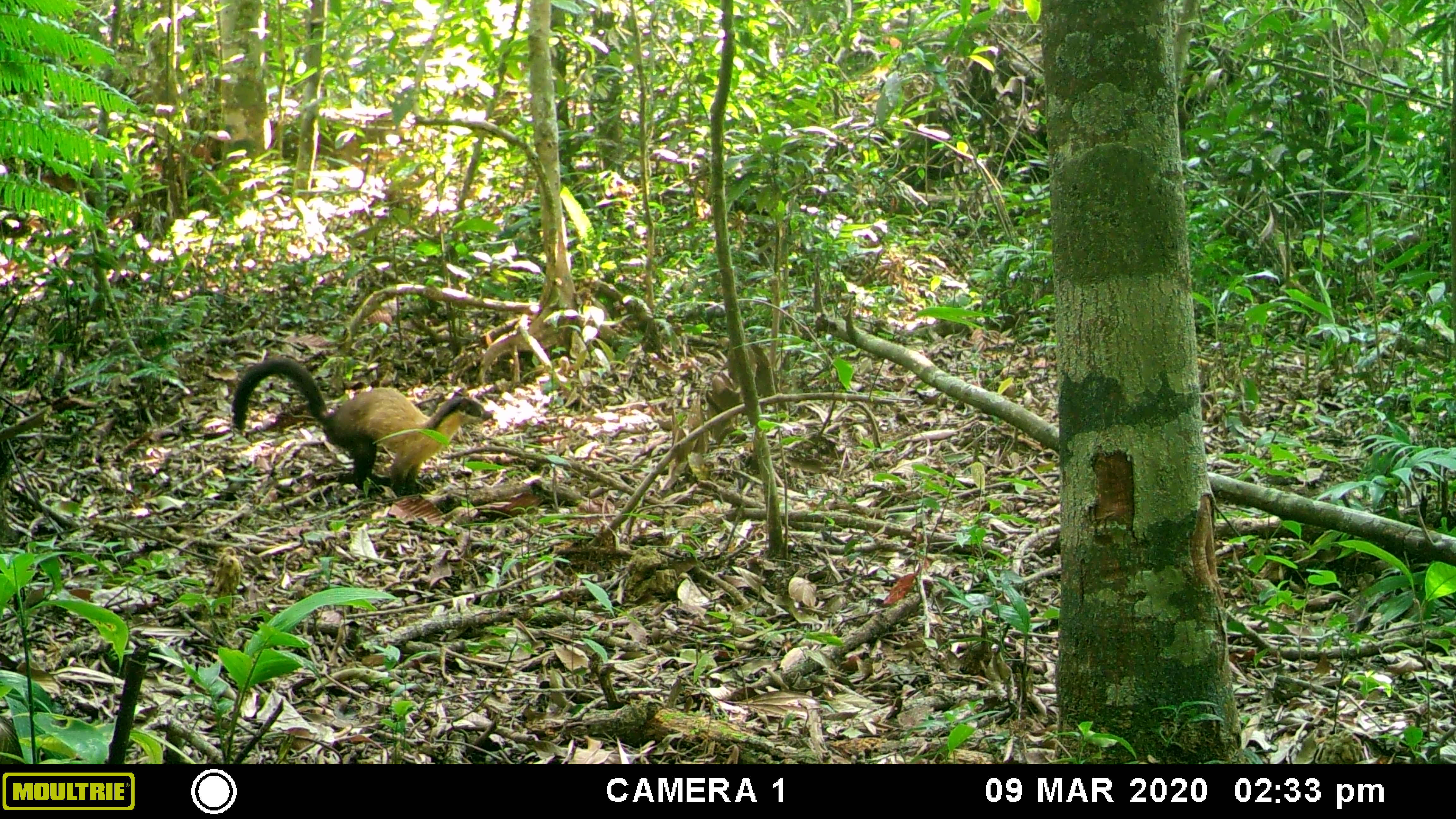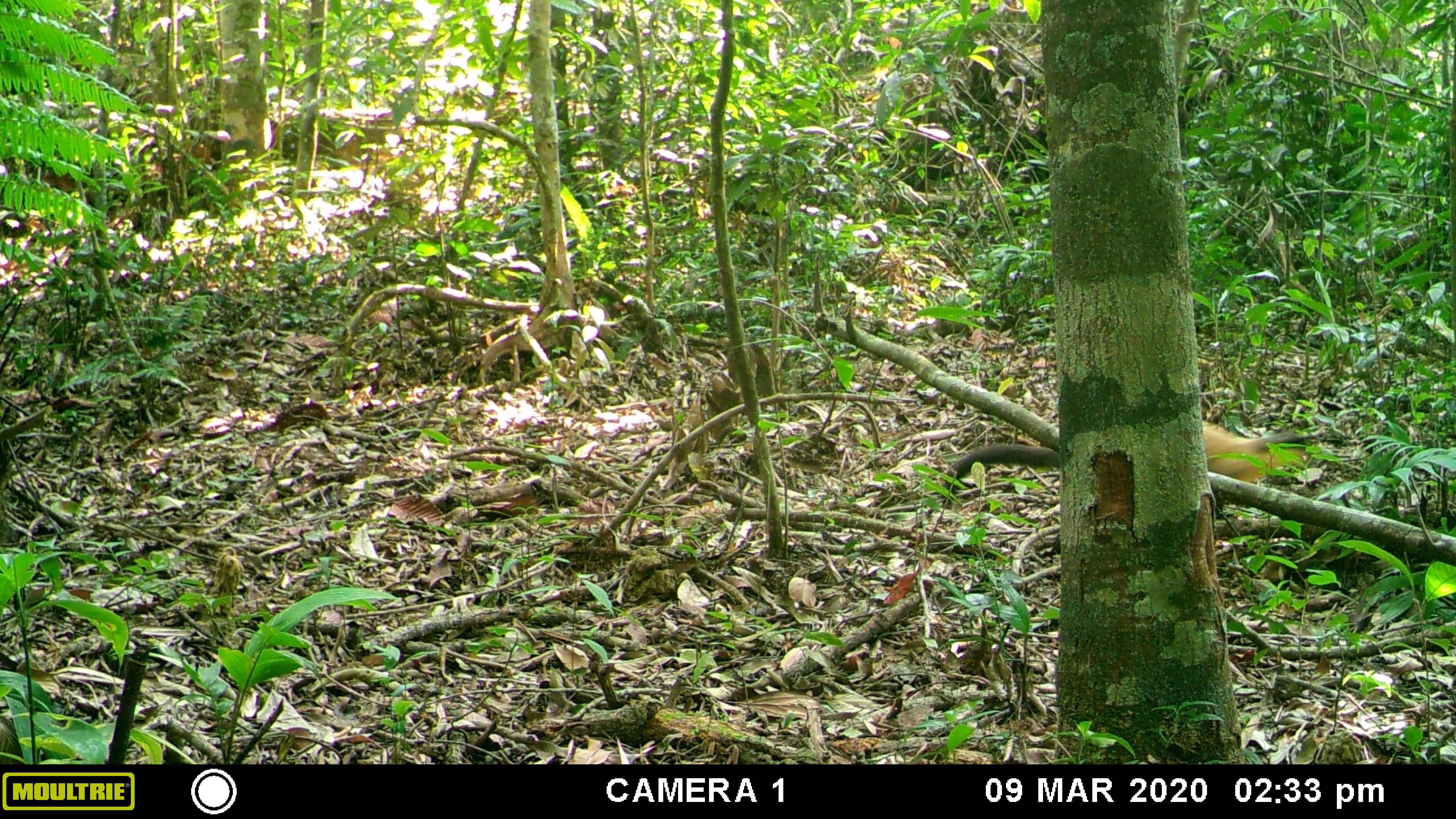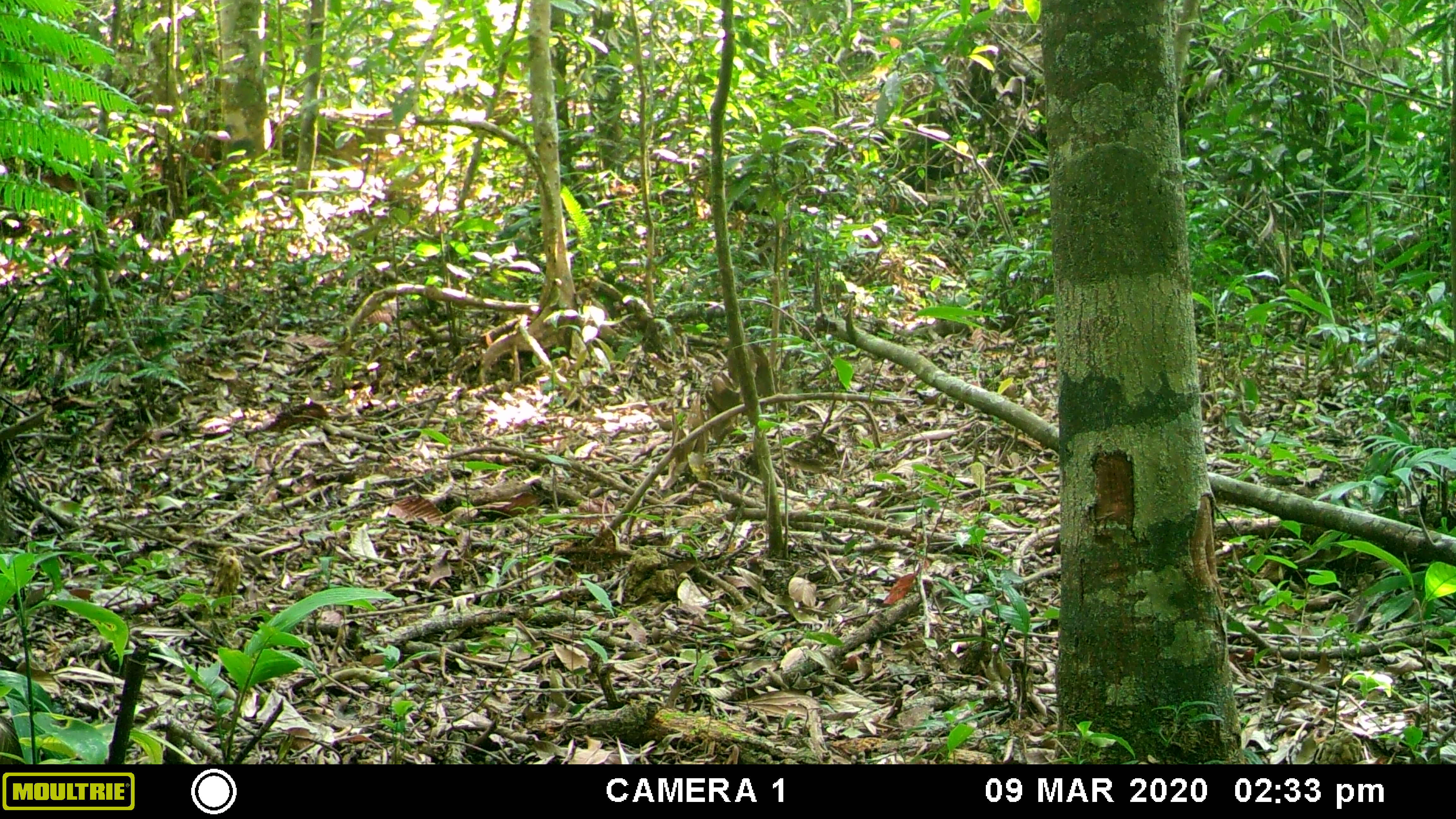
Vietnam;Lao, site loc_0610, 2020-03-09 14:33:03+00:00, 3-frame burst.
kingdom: Animalia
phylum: Chordata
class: Mammalia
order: Carnivora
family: Mustelidae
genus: Martes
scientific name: Martes flavigula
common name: yellow-throated marten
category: yellow throated marten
Yellow throated marten (yellow-throated marten) (Martes flavigula). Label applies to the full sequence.